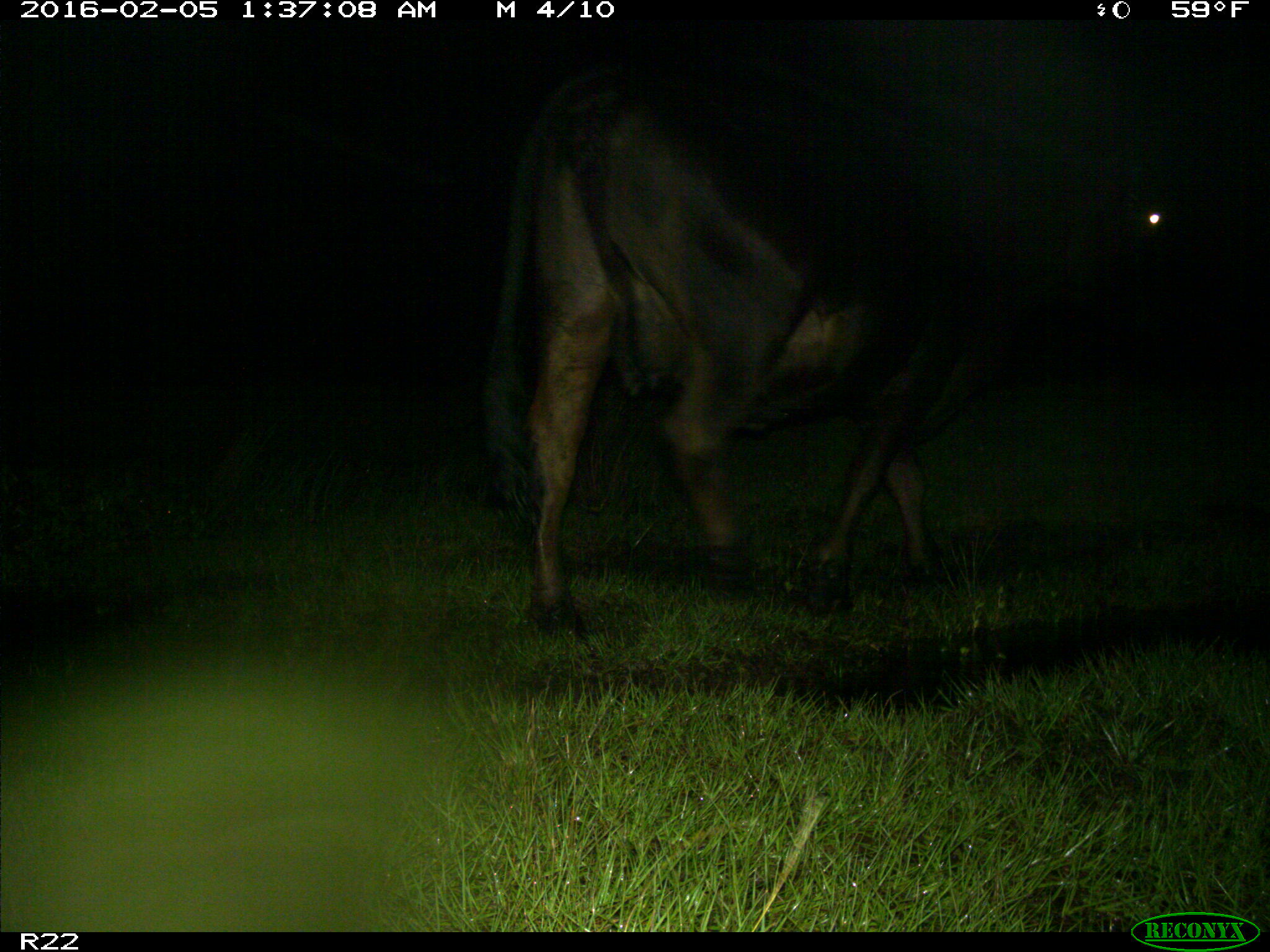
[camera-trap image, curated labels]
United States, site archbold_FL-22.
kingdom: Animalia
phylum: Chordata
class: Mammalia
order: Artiodactyla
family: Bovidae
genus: Bos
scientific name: Bos taurus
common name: domestic cow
Bos taurus (domestic cow).